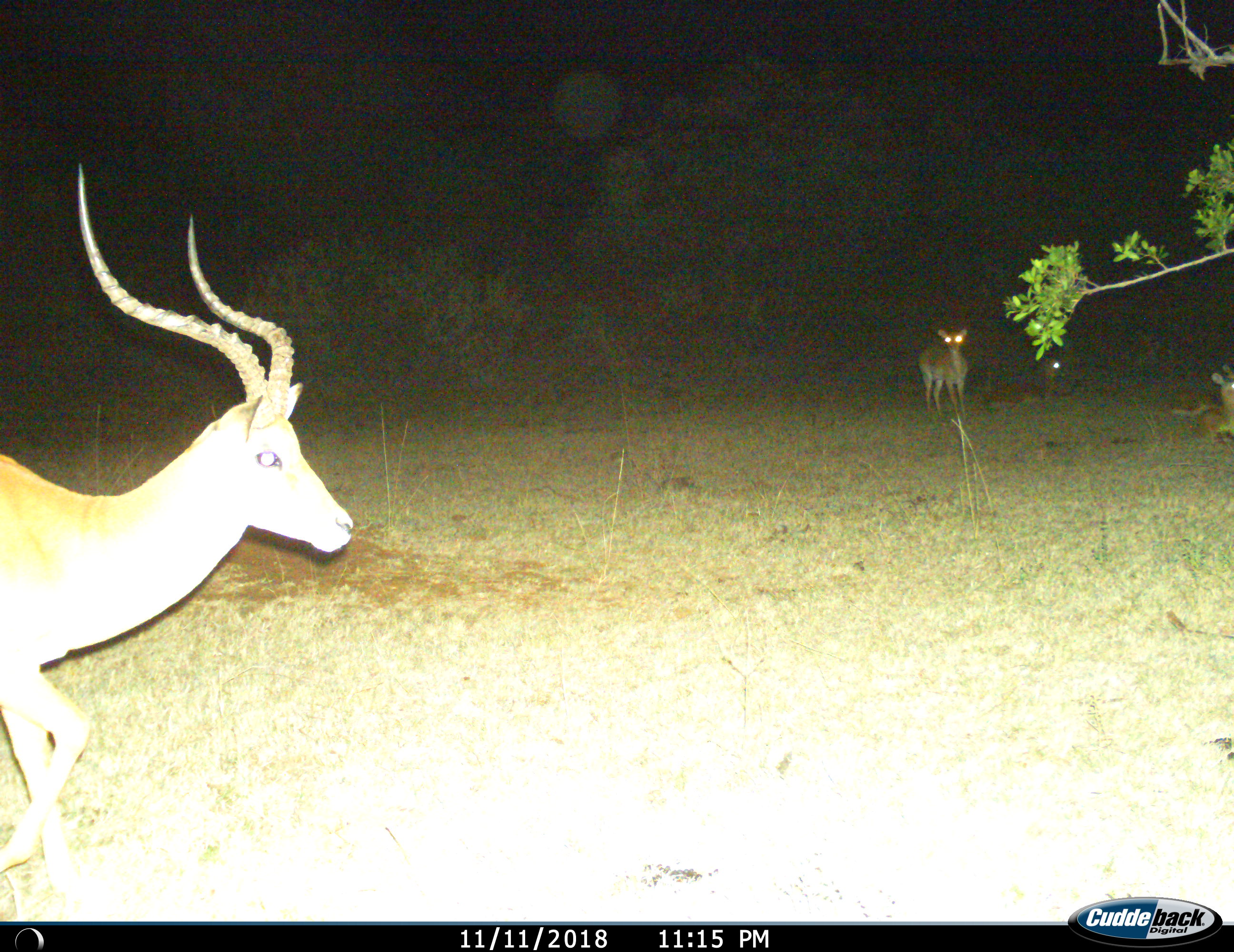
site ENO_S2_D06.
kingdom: Animalia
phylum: Chordata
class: Mammalia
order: Artiodactyla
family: Bovidae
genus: Aepyceros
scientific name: Aepyceros melampus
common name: impala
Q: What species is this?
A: Impala (Aepyceros melampus).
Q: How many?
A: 4.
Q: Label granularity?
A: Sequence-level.